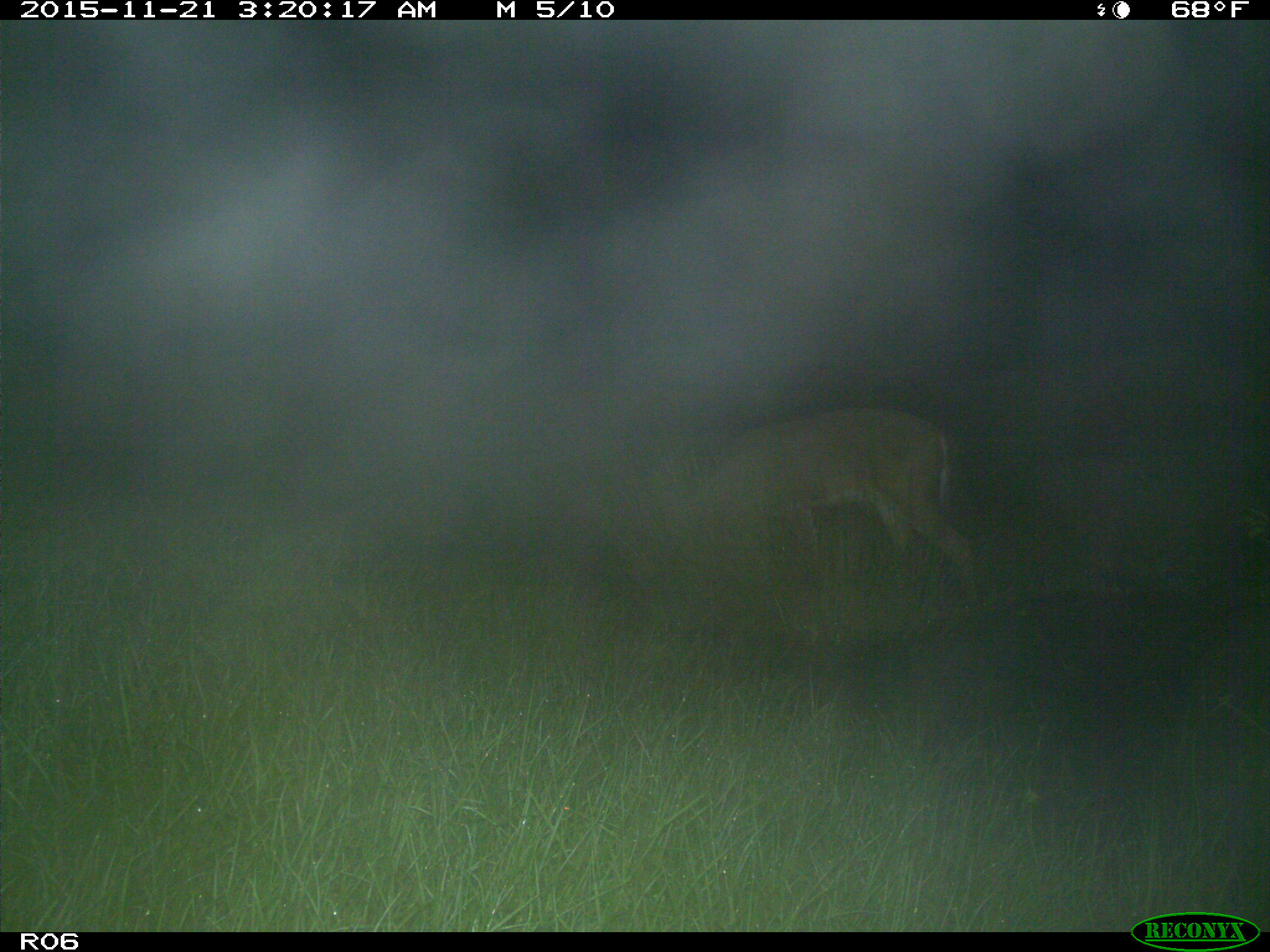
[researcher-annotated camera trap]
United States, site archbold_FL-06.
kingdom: Animalia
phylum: Chordata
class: Mammalia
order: Artiodactyla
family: Cervidae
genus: Odocoileus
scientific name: Odocoileus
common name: deer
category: unidentified deer